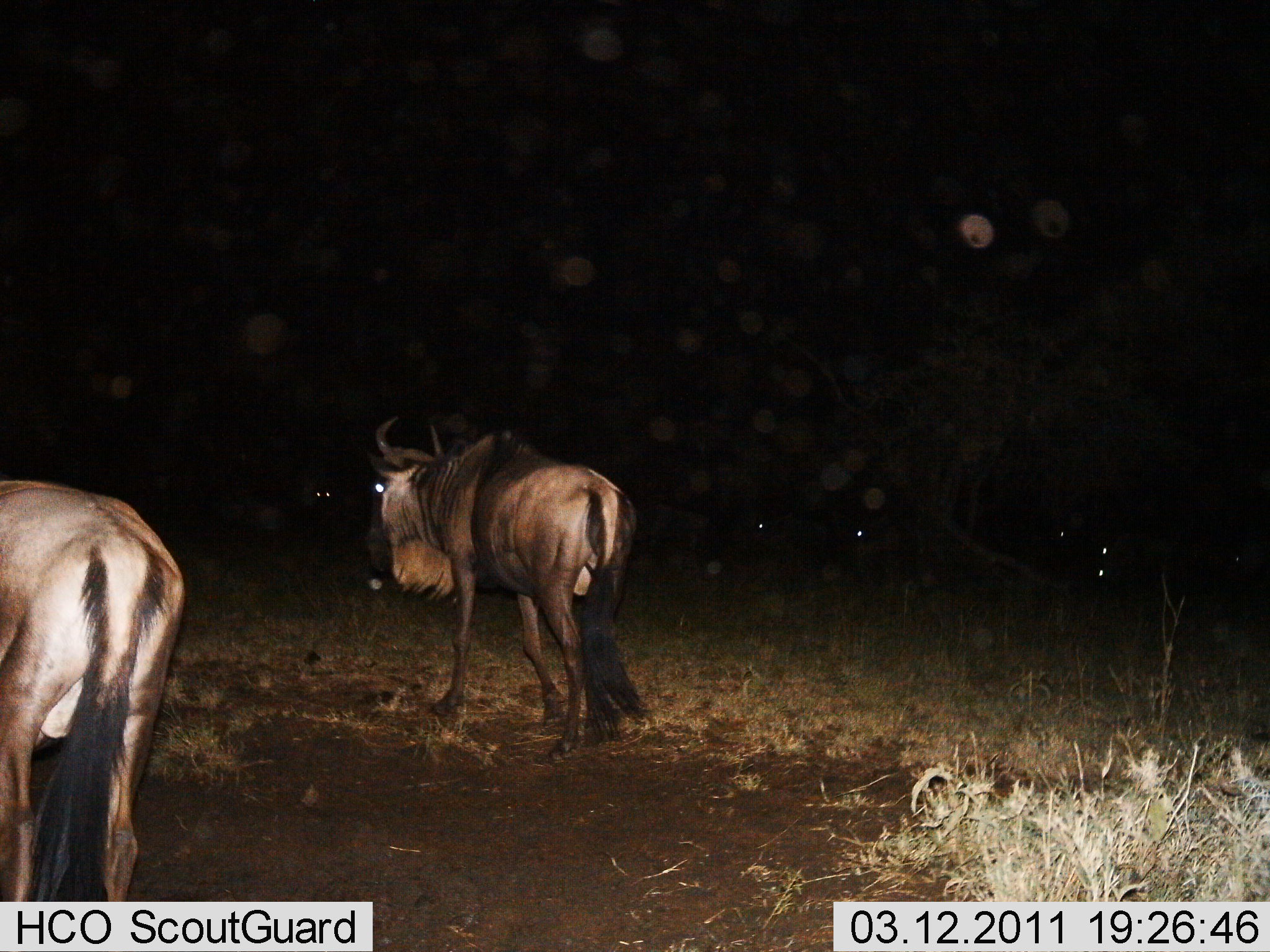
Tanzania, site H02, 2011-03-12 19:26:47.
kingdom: Animalia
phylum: Chordata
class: Mammalia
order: Artiodactyla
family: Bovidae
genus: Connochaetes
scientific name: Connochaetes taurinus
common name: blue wildebeest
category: wildebeest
Wildebeest (blue wildebeest) (Connochaetes taurinus), count 3. Behavior (volunteer vote fractions): standing 55%, resting 9%, moving 64%, interacting 0%. Young present (vote fraction): 0%. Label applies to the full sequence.